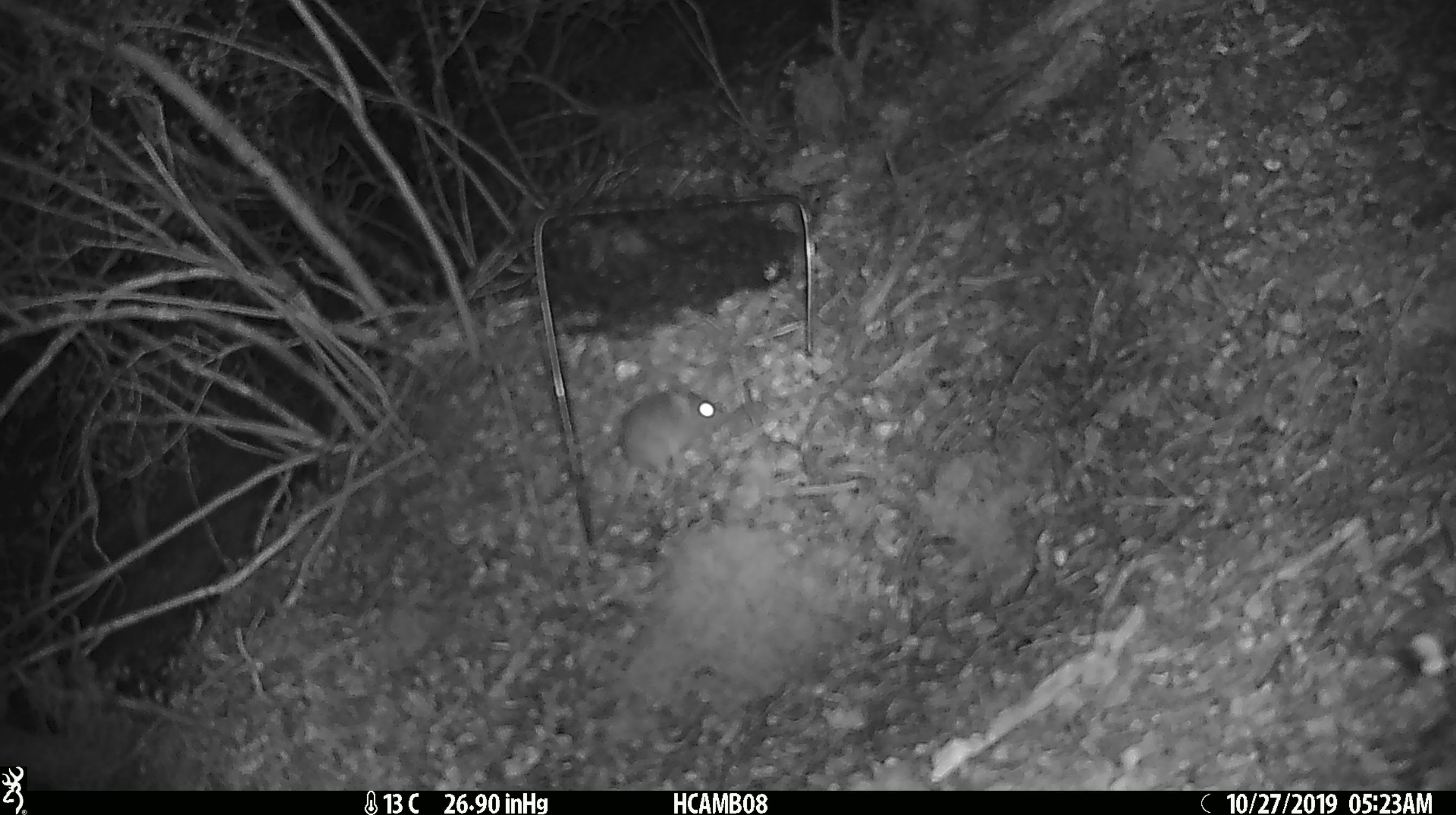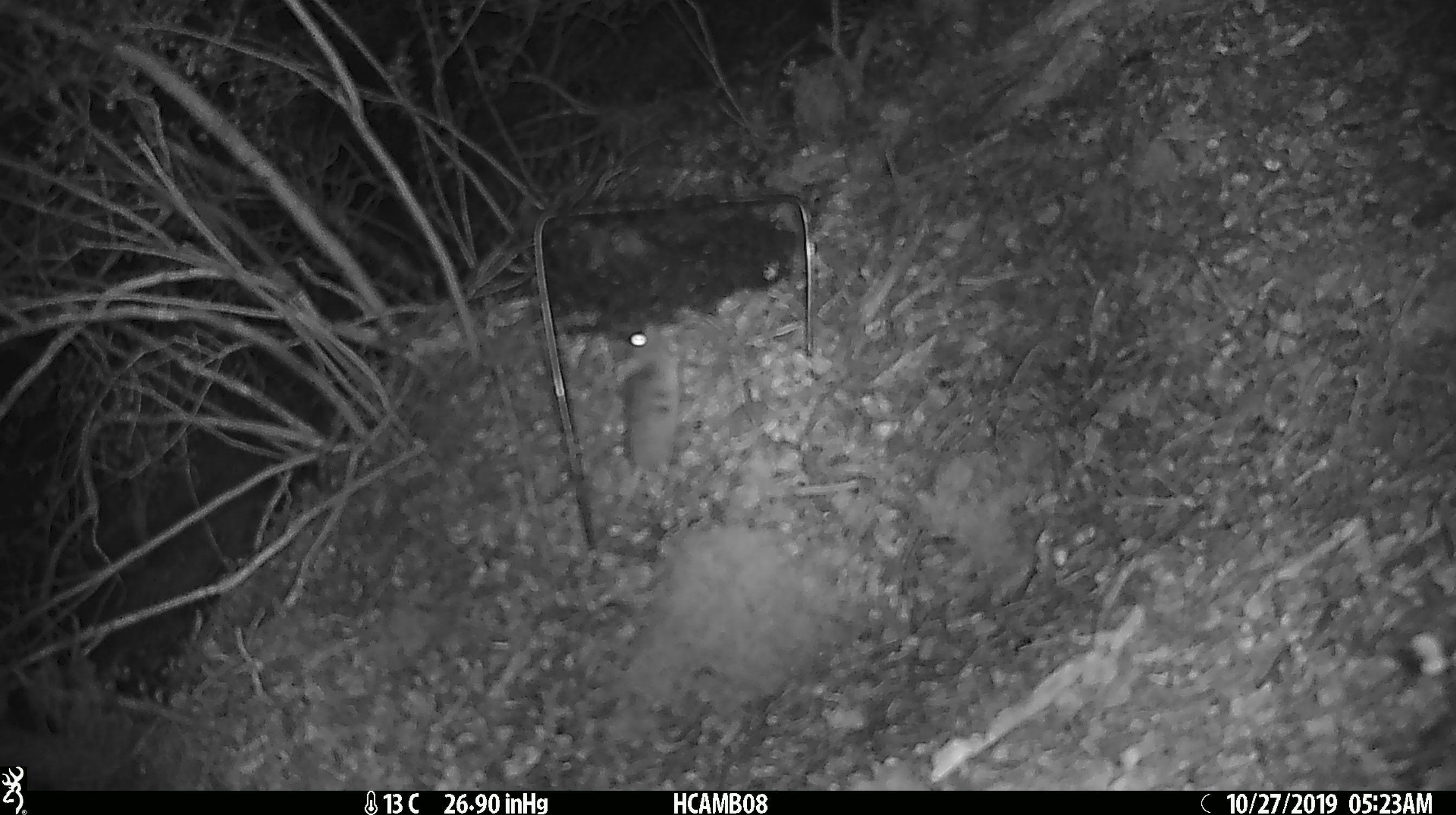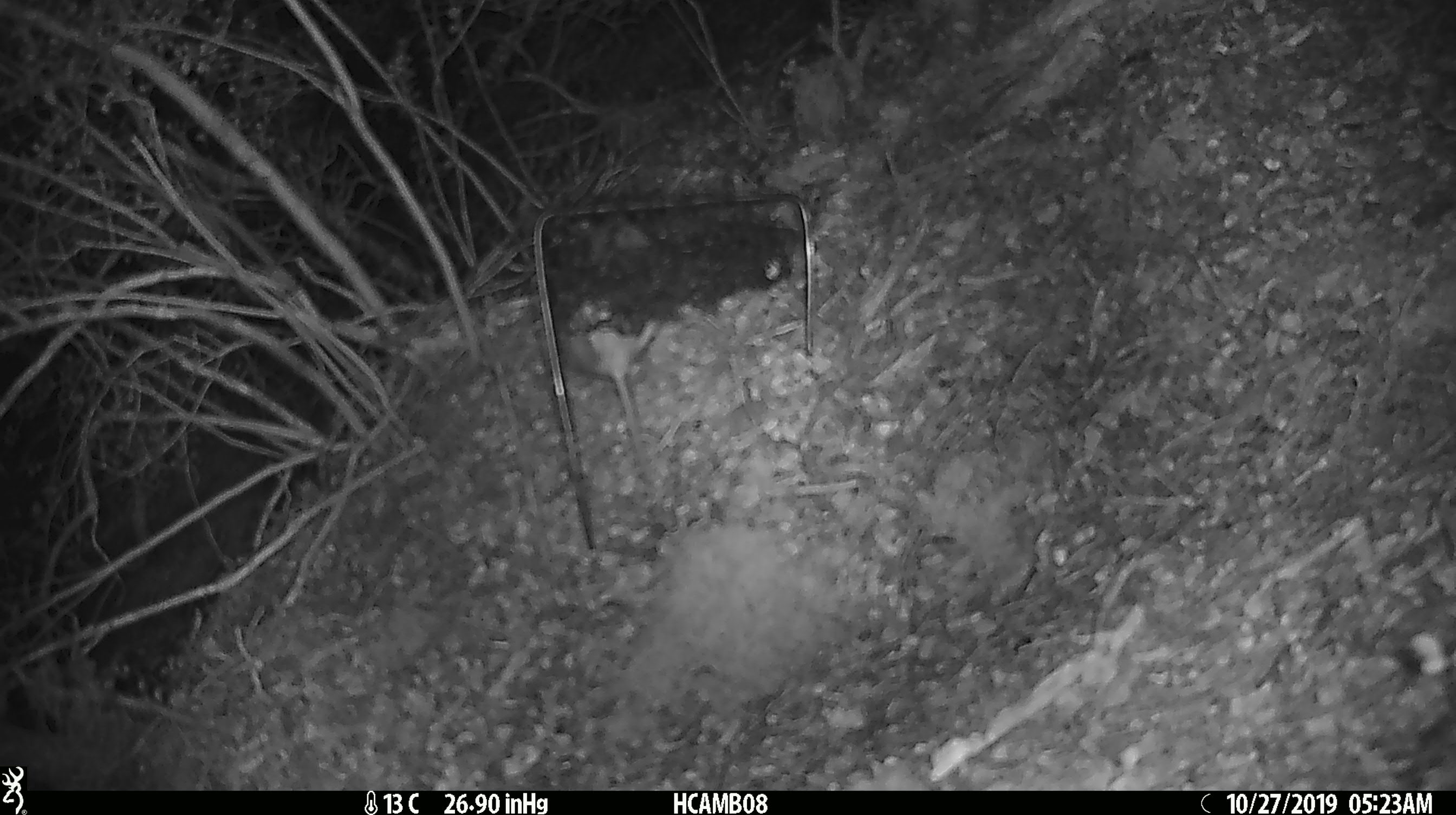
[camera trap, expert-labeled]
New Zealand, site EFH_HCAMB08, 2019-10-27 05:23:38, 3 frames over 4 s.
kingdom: Animalia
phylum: Chordata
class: Mammalia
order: Rodentia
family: Muridae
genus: Mus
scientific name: Mus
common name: mouse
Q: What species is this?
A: Mouse (Mus).